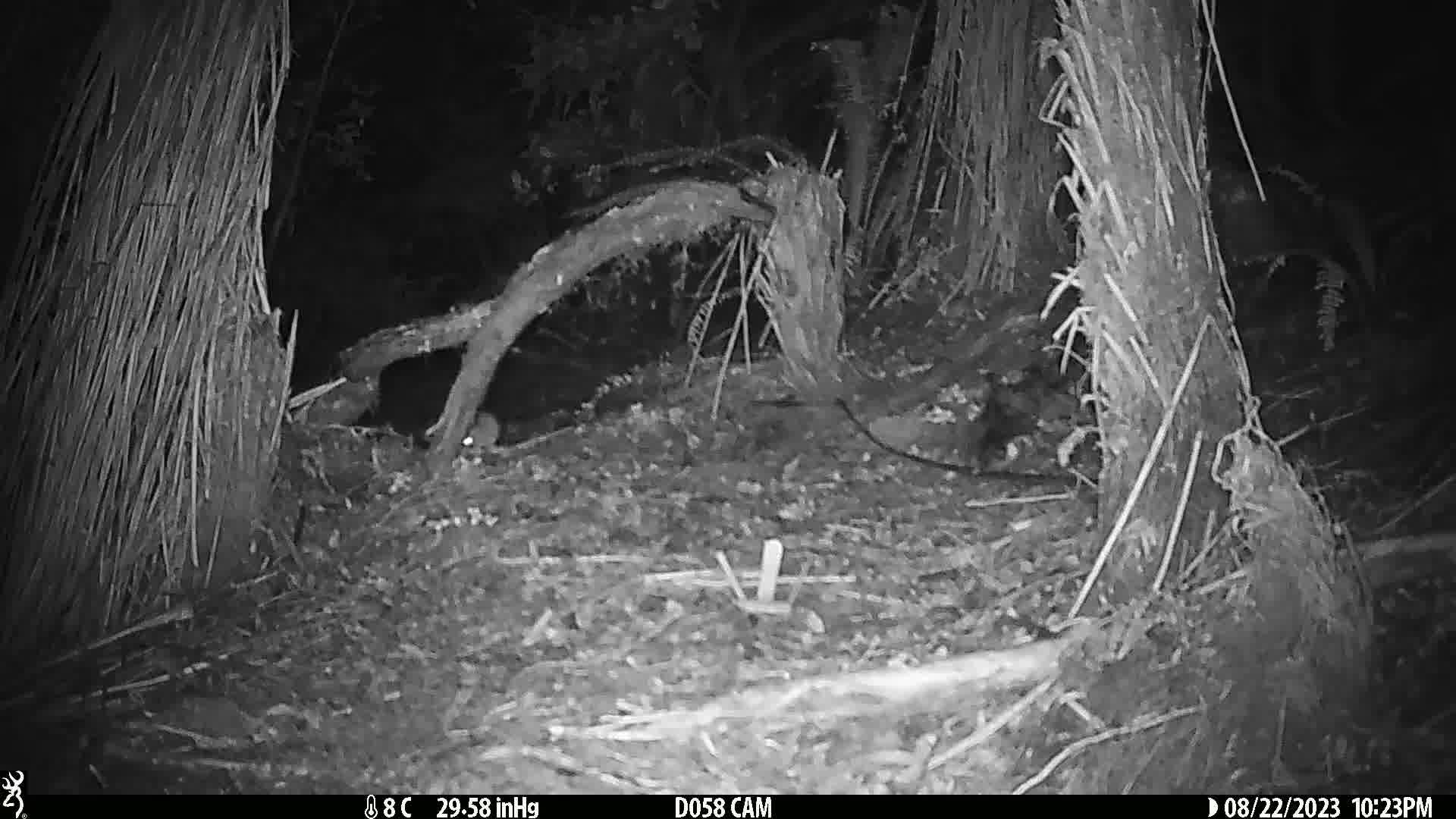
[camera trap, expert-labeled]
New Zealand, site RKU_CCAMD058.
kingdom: Animalia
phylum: Chordata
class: Mammalia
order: Rodentia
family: Muridae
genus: Rattus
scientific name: Rattus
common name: rat